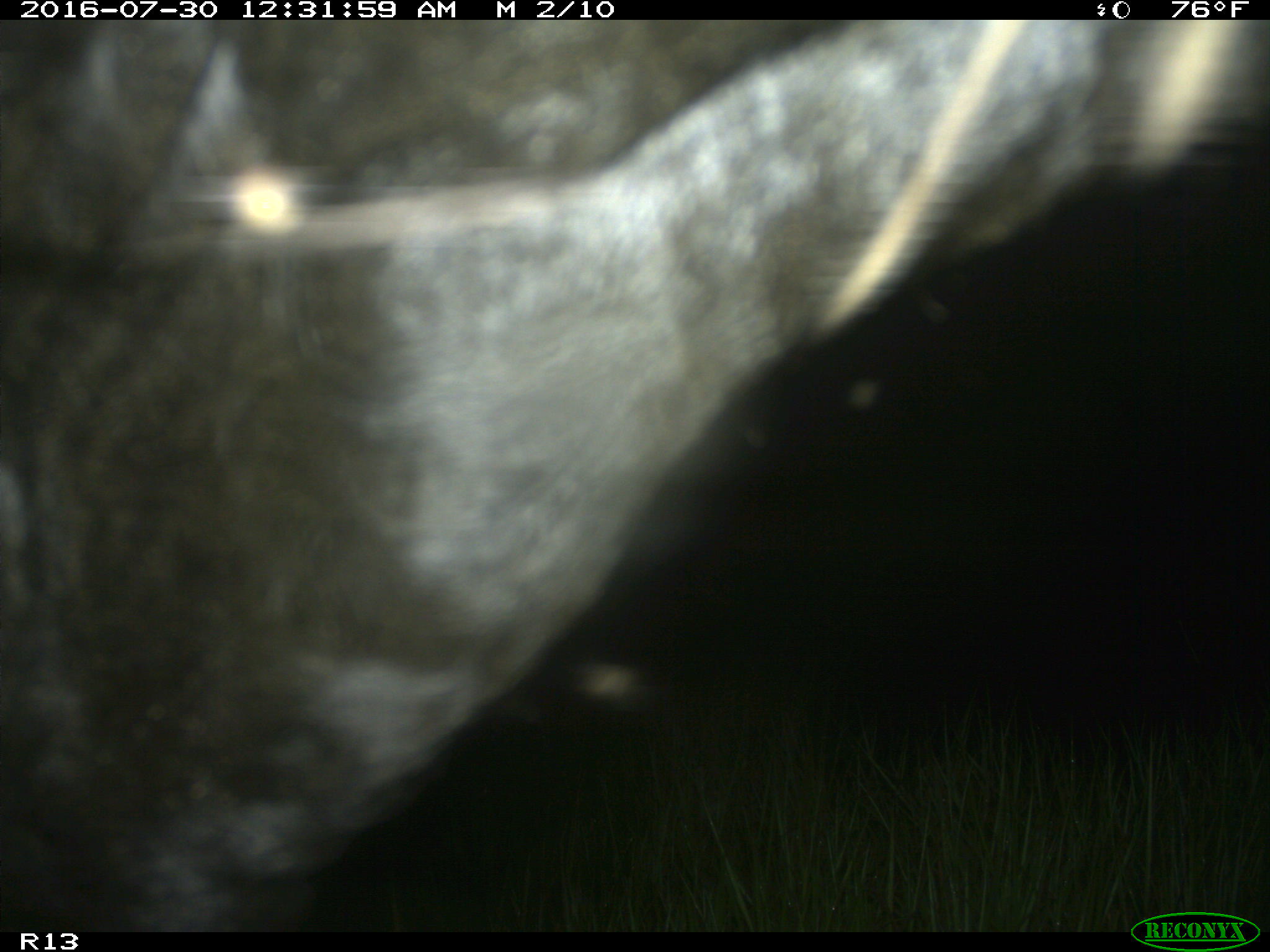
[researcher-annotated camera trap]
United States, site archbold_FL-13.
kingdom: Animalia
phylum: Chordata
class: Mammalia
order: Artiodactyla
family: Bovidae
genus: Bos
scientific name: Bos taurus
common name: domestic cow